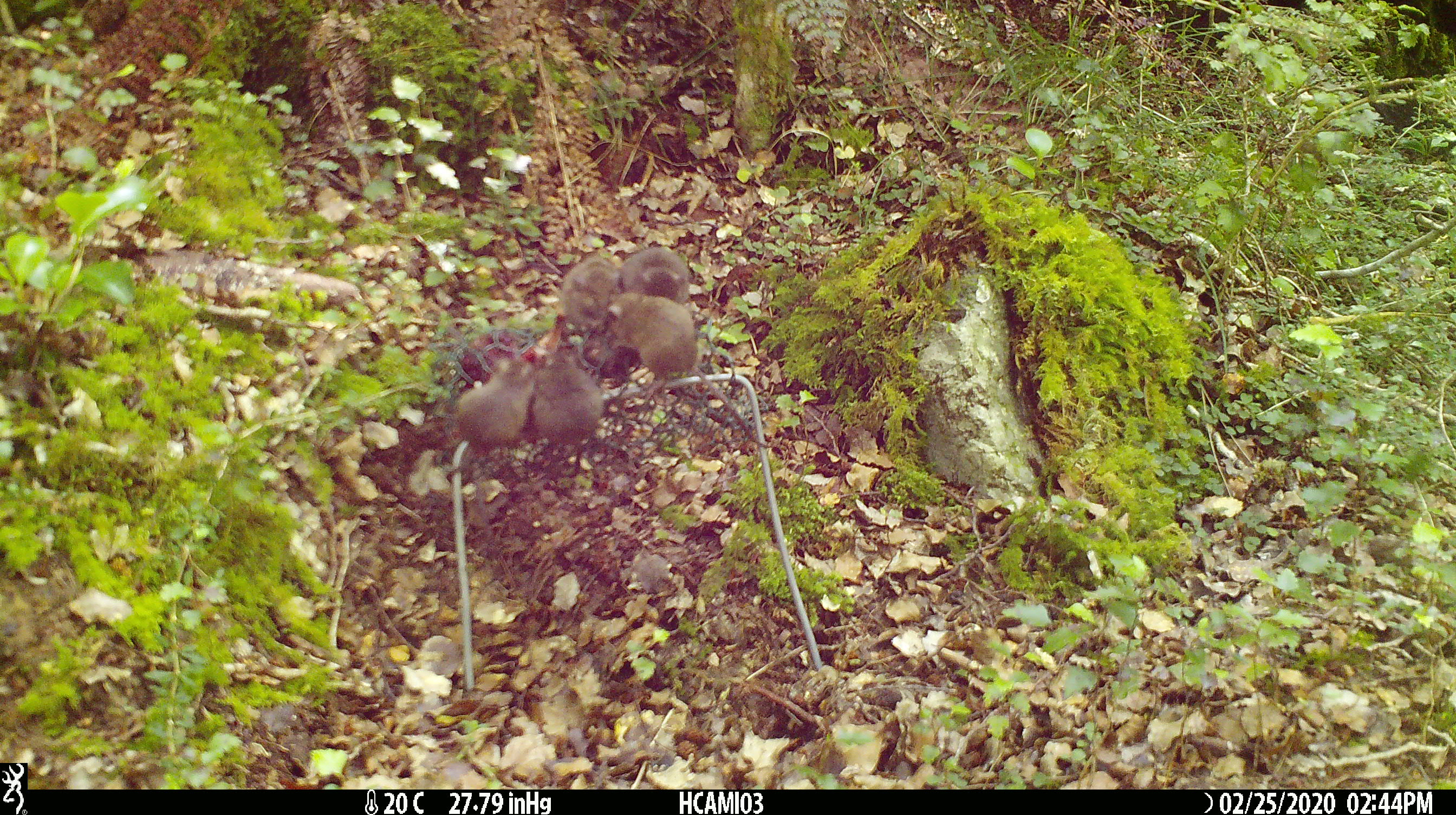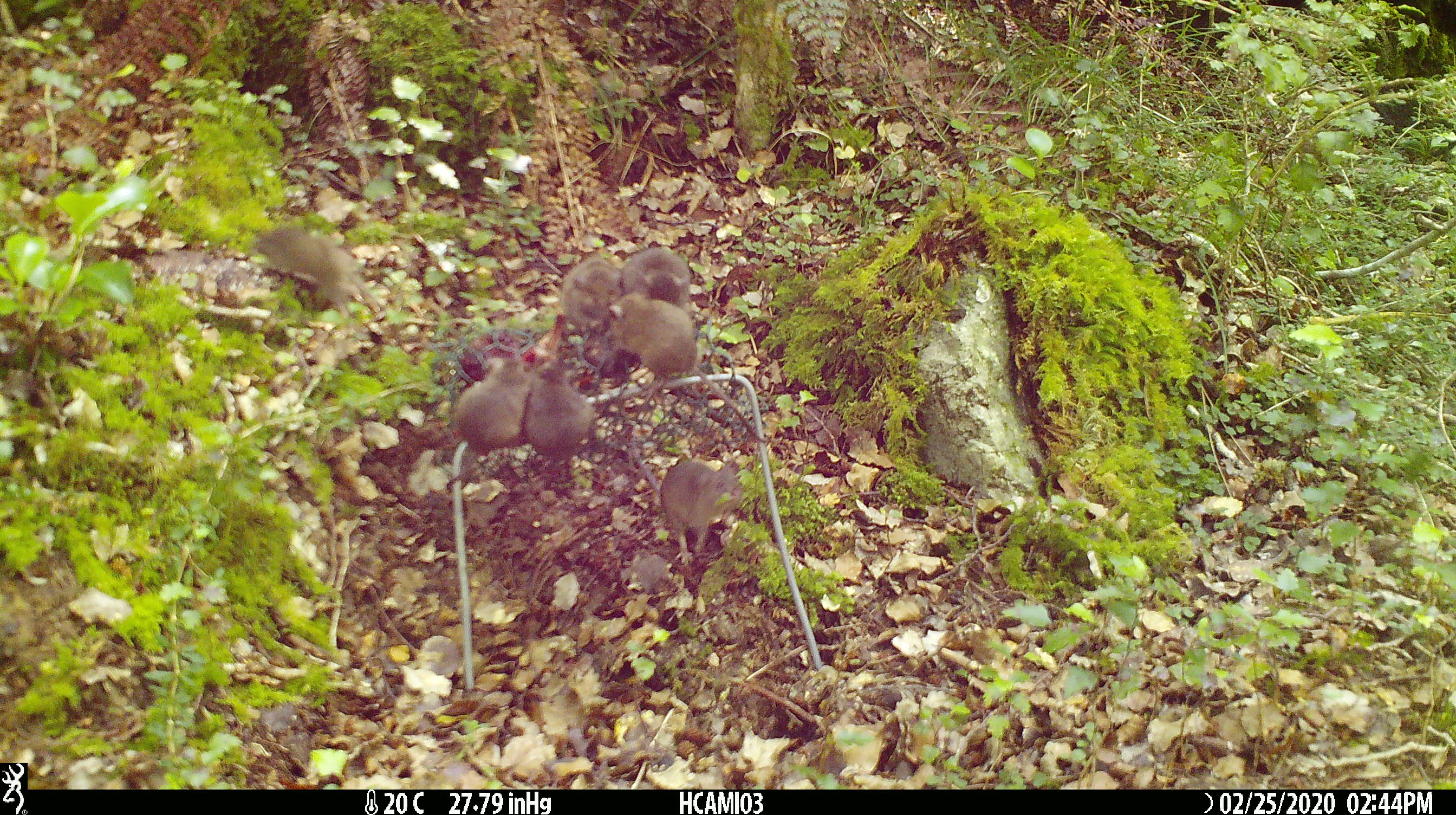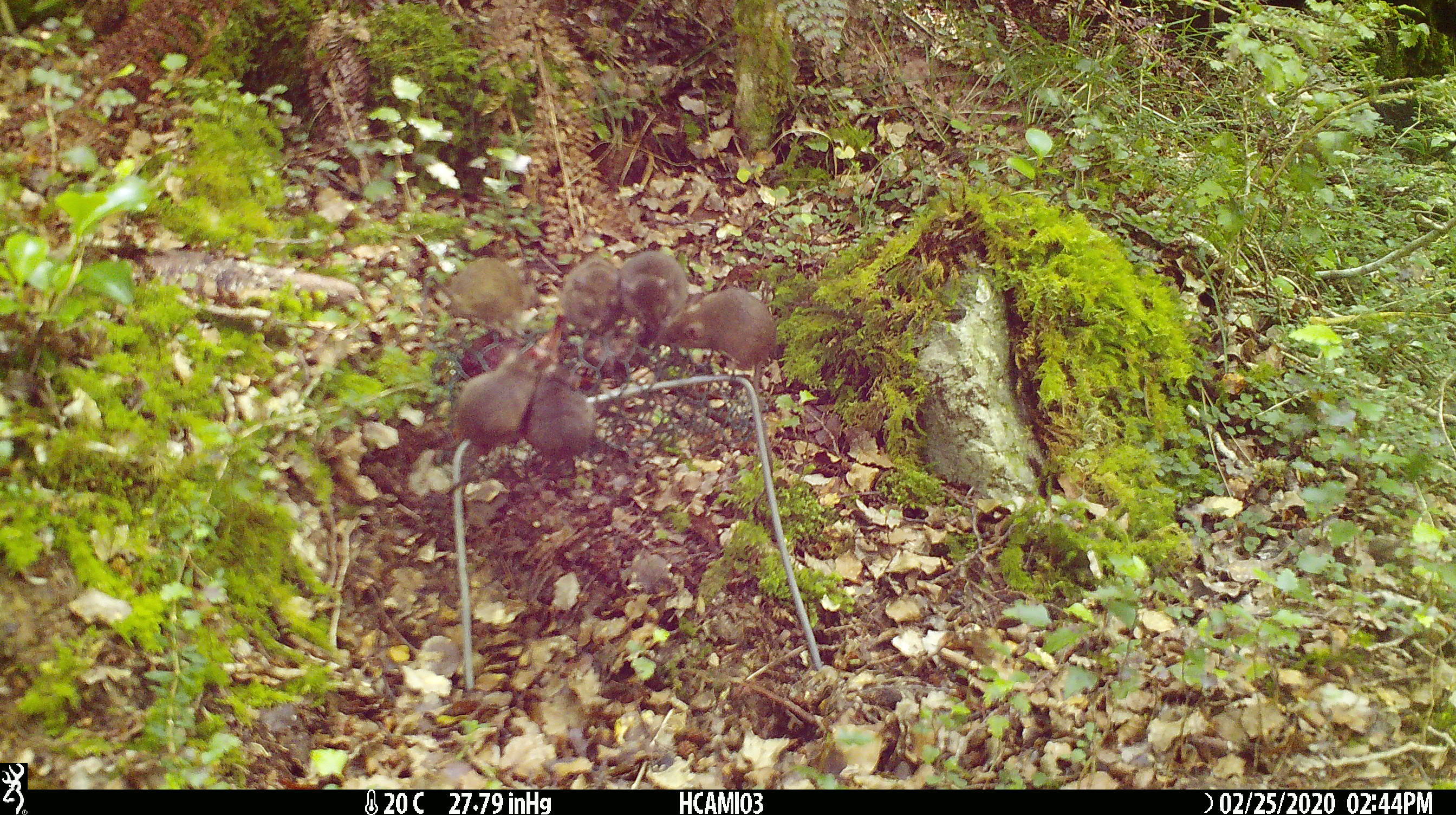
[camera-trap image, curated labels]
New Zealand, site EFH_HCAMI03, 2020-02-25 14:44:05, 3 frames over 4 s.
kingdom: Animalia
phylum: Chordata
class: Mammalia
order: Rodentia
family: Muridae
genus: Mus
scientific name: Mus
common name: mouse